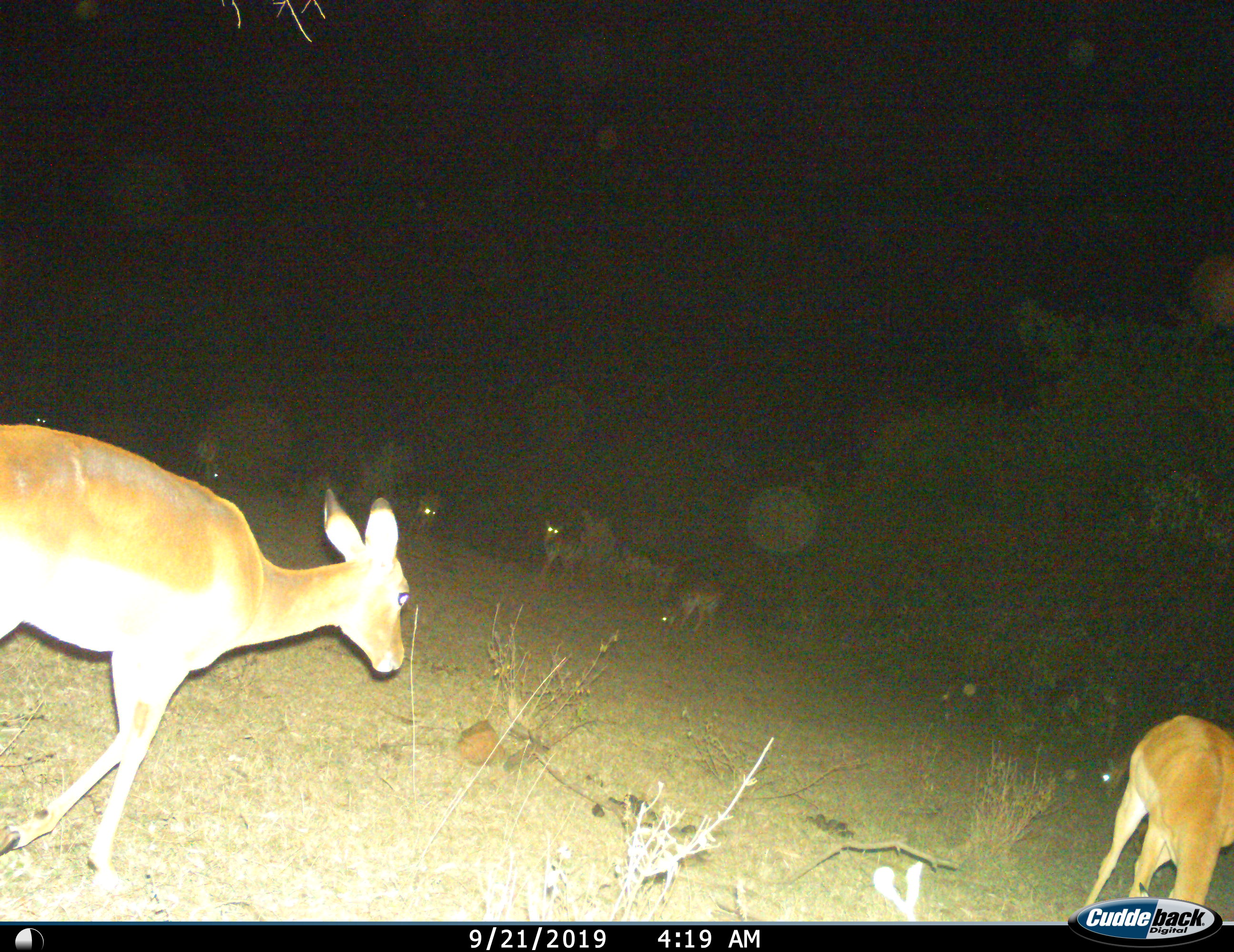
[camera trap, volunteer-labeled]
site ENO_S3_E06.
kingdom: Animalia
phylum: Chordata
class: Mammalia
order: Artiodactyla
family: Bovidae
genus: Aepyceros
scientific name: Aepyceros melampus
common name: impala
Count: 8.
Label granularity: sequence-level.